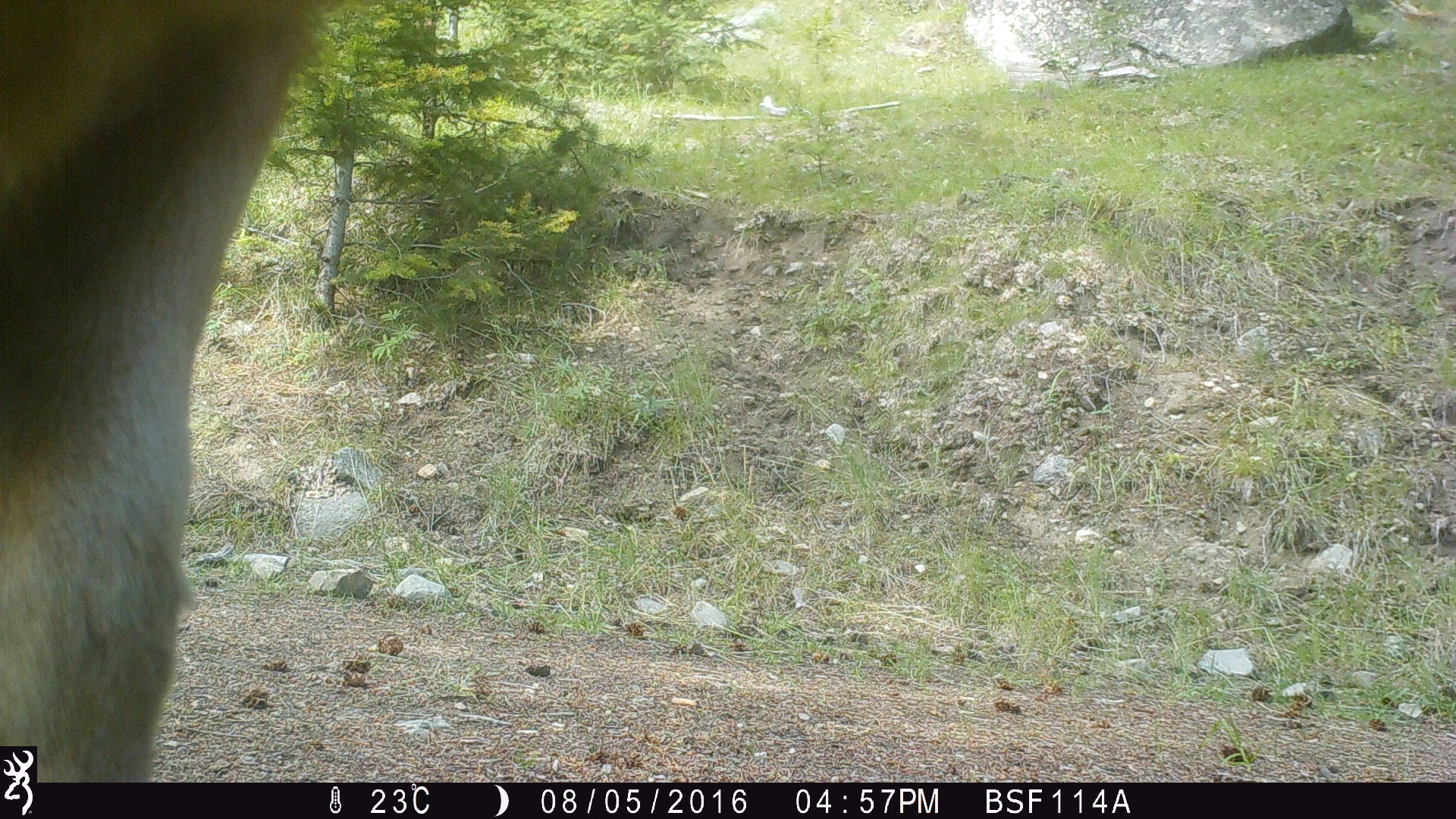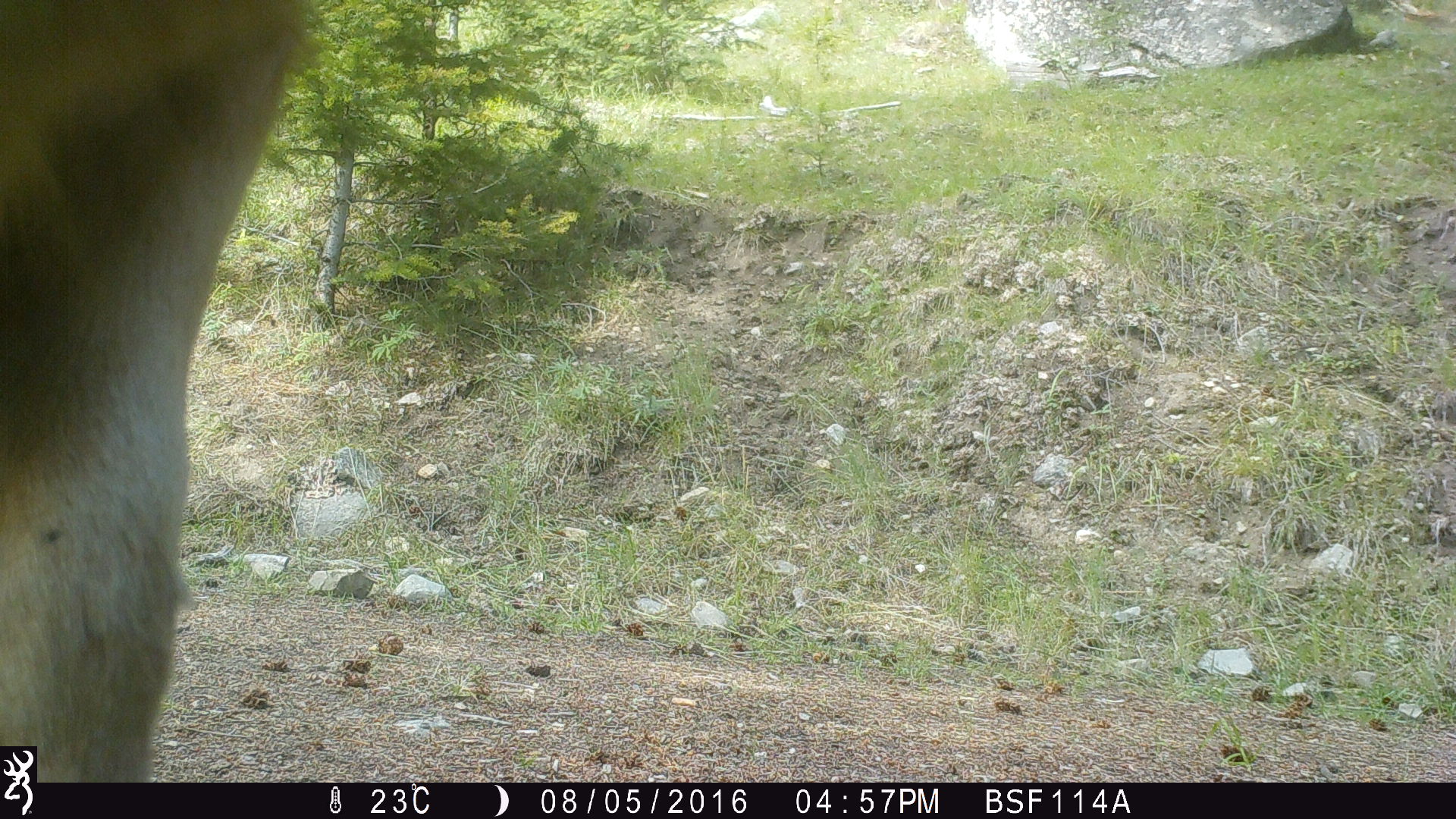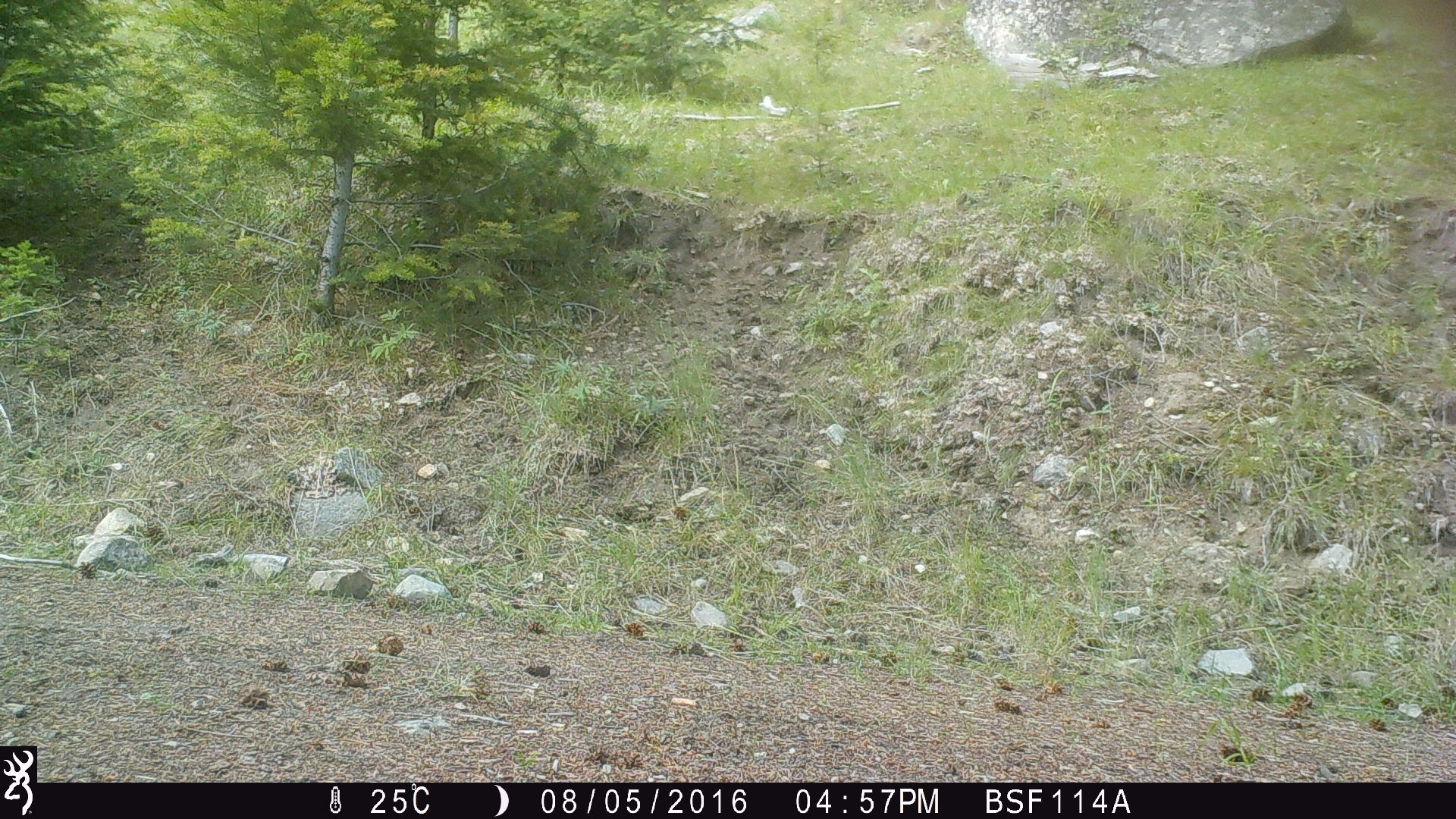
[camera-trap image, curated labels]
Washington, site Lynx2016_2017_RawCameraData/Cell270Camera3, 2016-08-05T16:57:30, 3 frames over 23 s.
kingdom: Animalia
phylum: Chordata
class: Mammalia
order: Artiodactyla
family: Bovidae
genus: Bos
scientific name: Bos taurus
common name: domestic cattle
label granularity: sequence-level